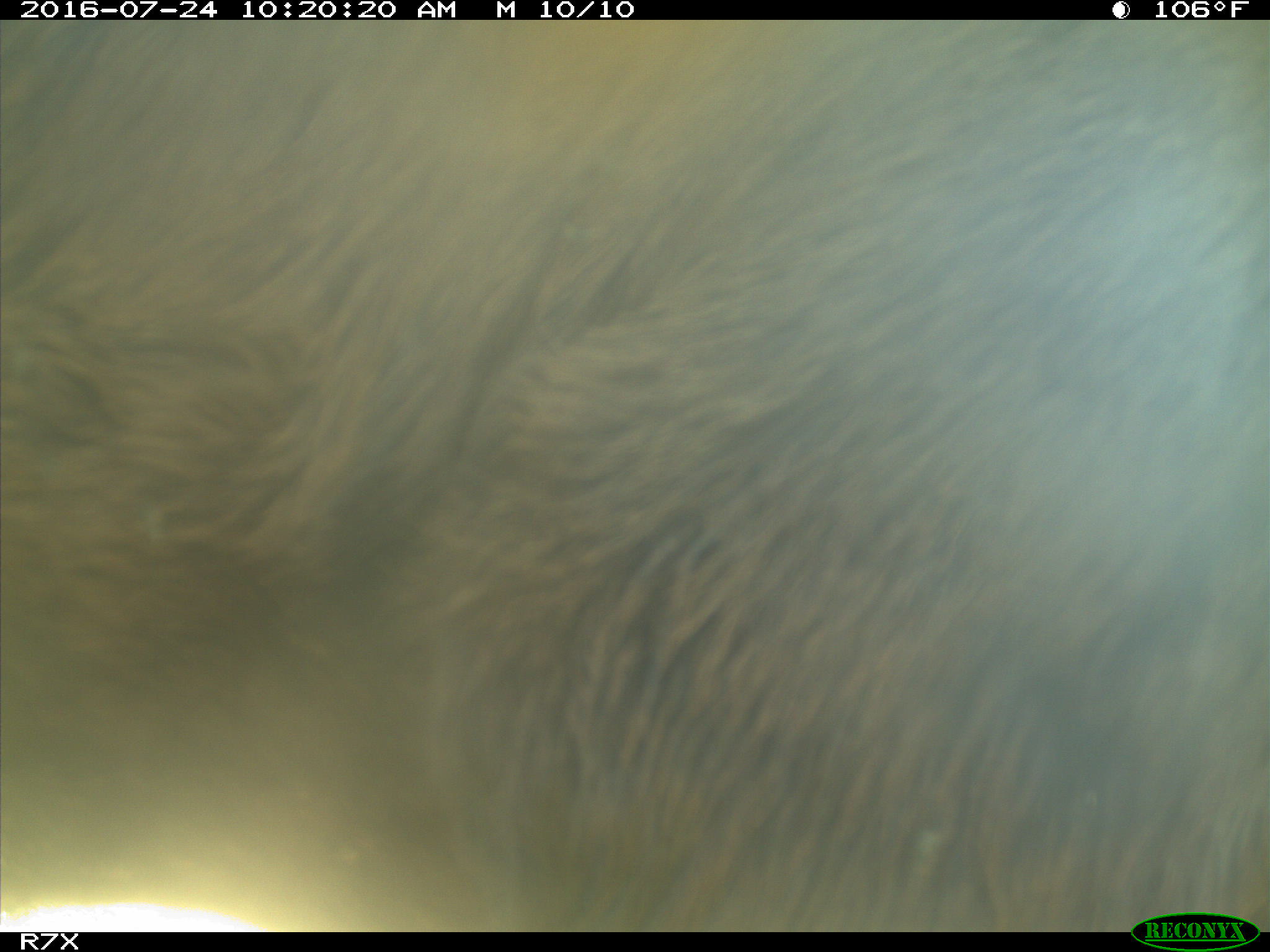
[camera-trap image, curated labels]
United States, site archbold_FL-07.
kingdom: Animalia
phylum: Chordata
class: Mammalia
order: Artiodactyla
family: Bovidae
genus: Bos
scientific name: Bos taurus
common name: domestic cow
Bos taurus (domestic cow).